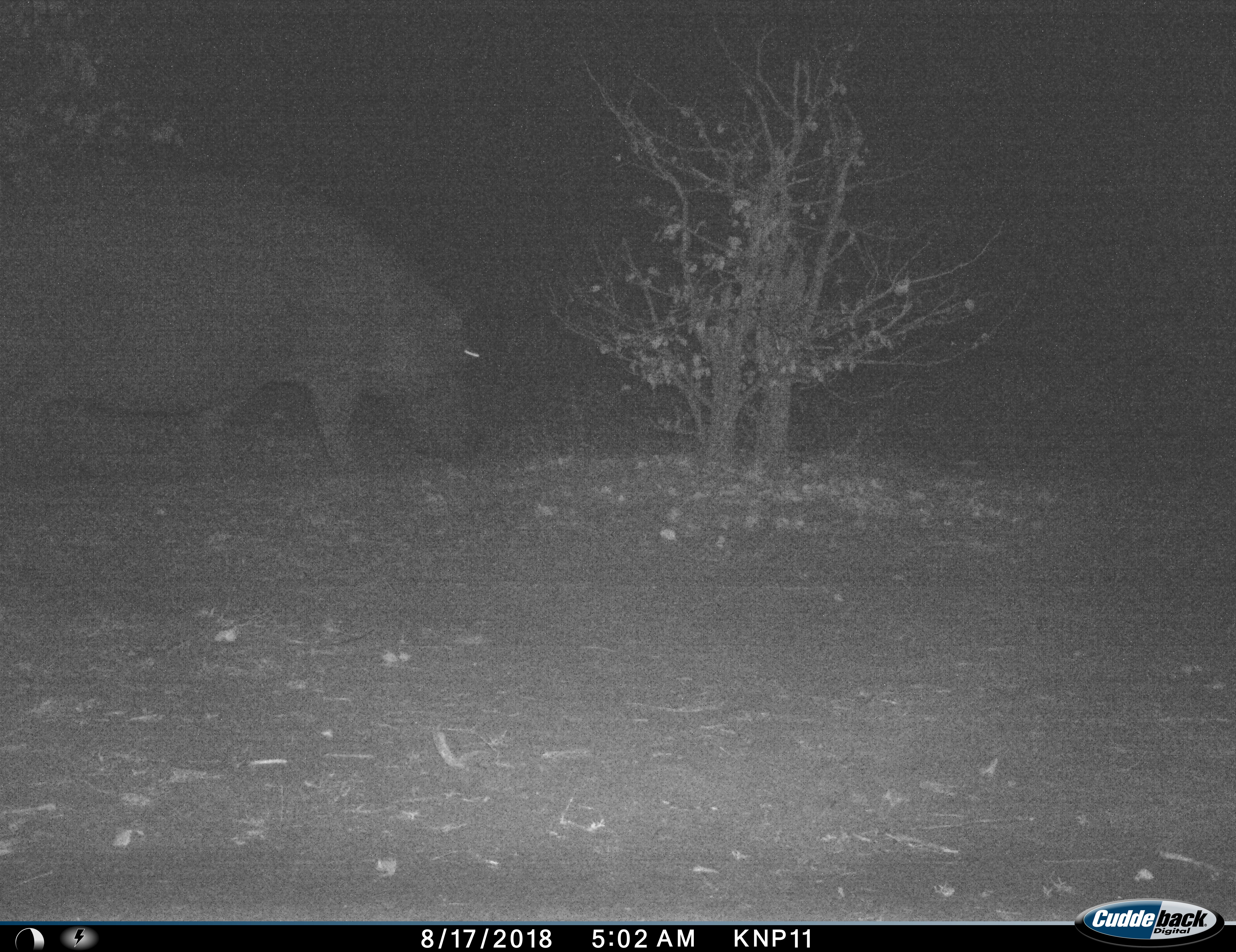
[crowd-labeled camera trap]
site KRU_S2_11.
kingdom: Animalia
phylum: Chordata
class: Mammalia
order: Artiodactyla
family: Hippopotamidae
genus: Hippopotamus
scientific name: Hippopotamus amphibius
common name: hippopotamus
Hippopotamus (Hippopotamus amphibius), count 1. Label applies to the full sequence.